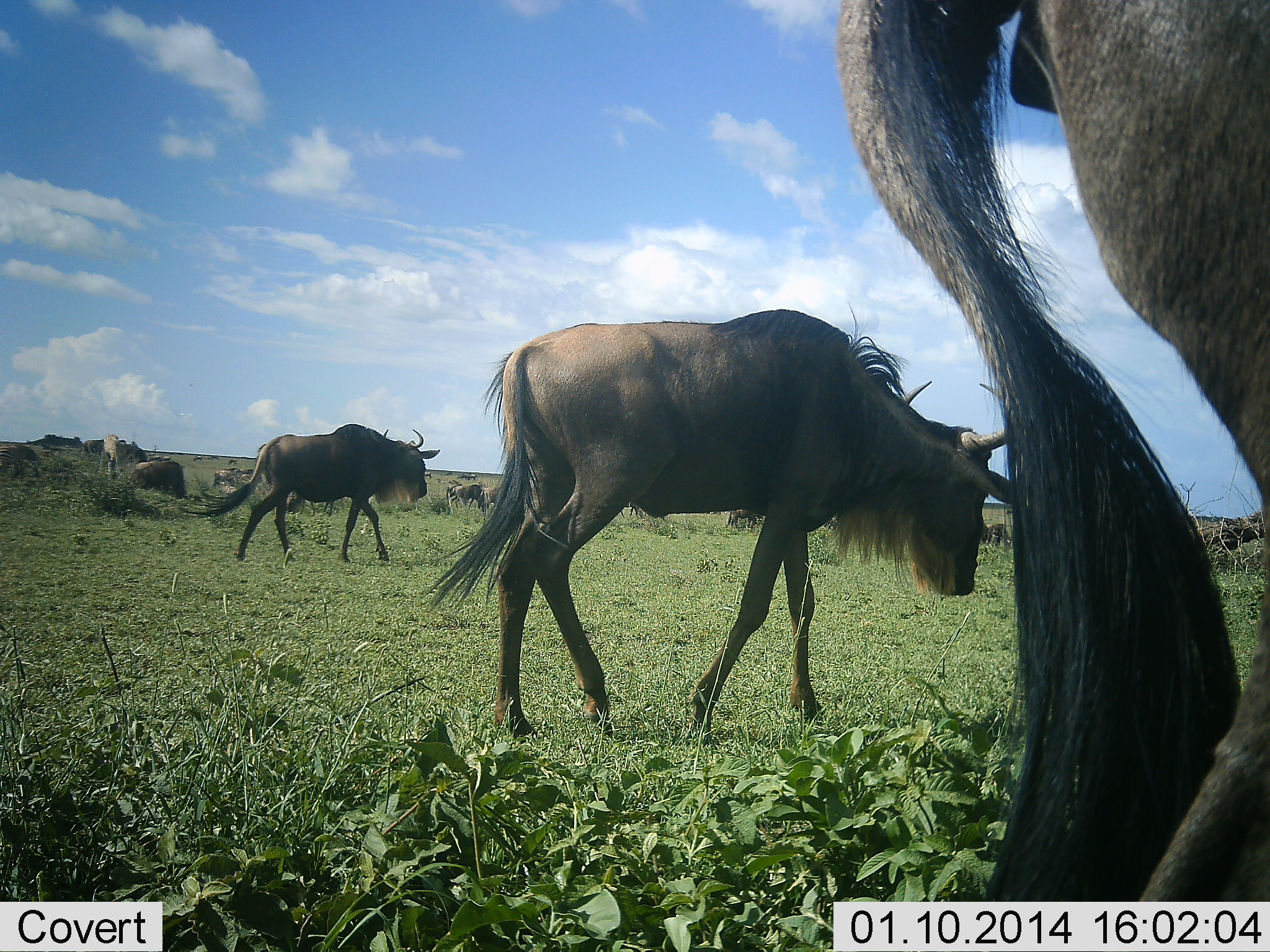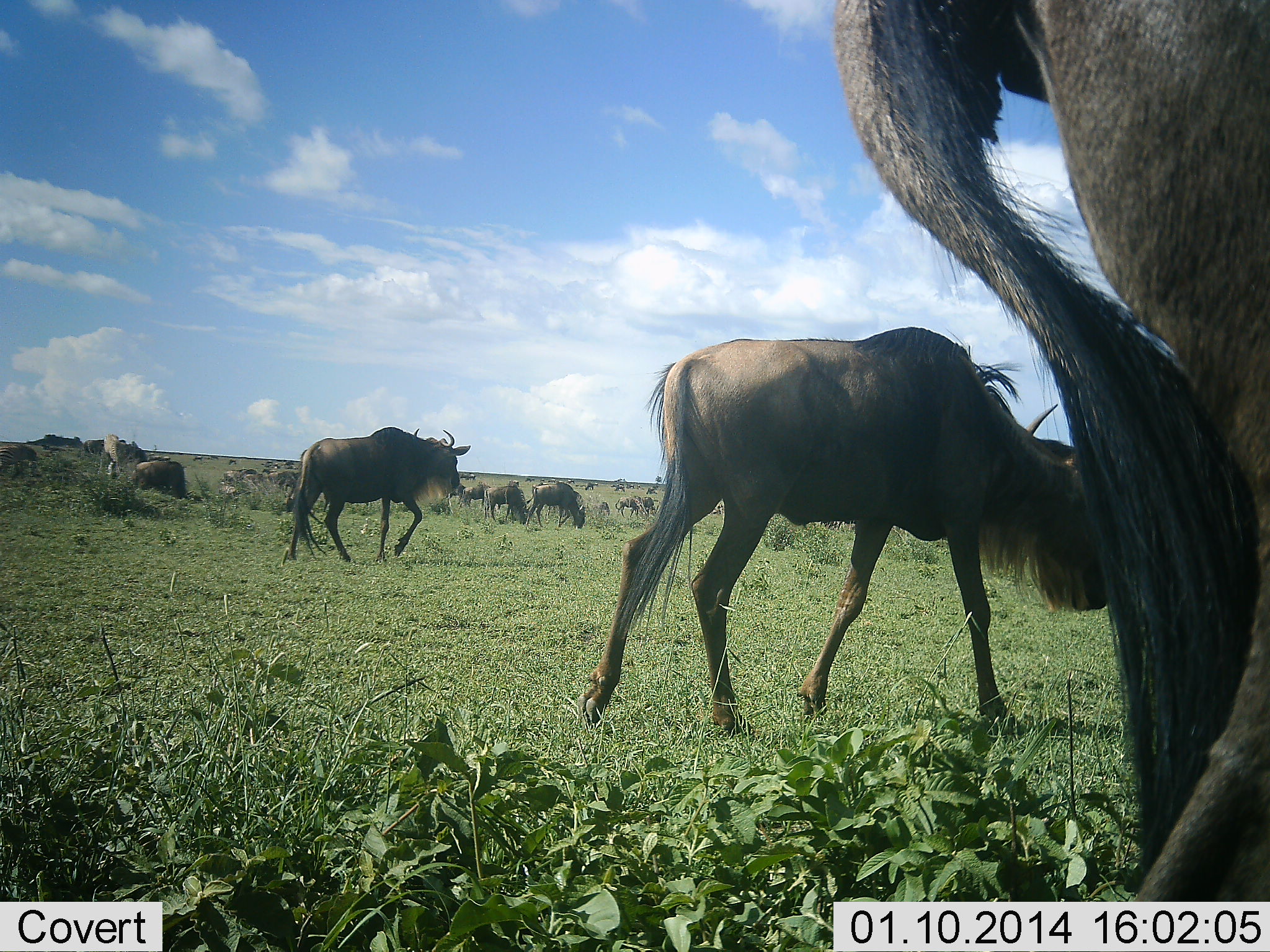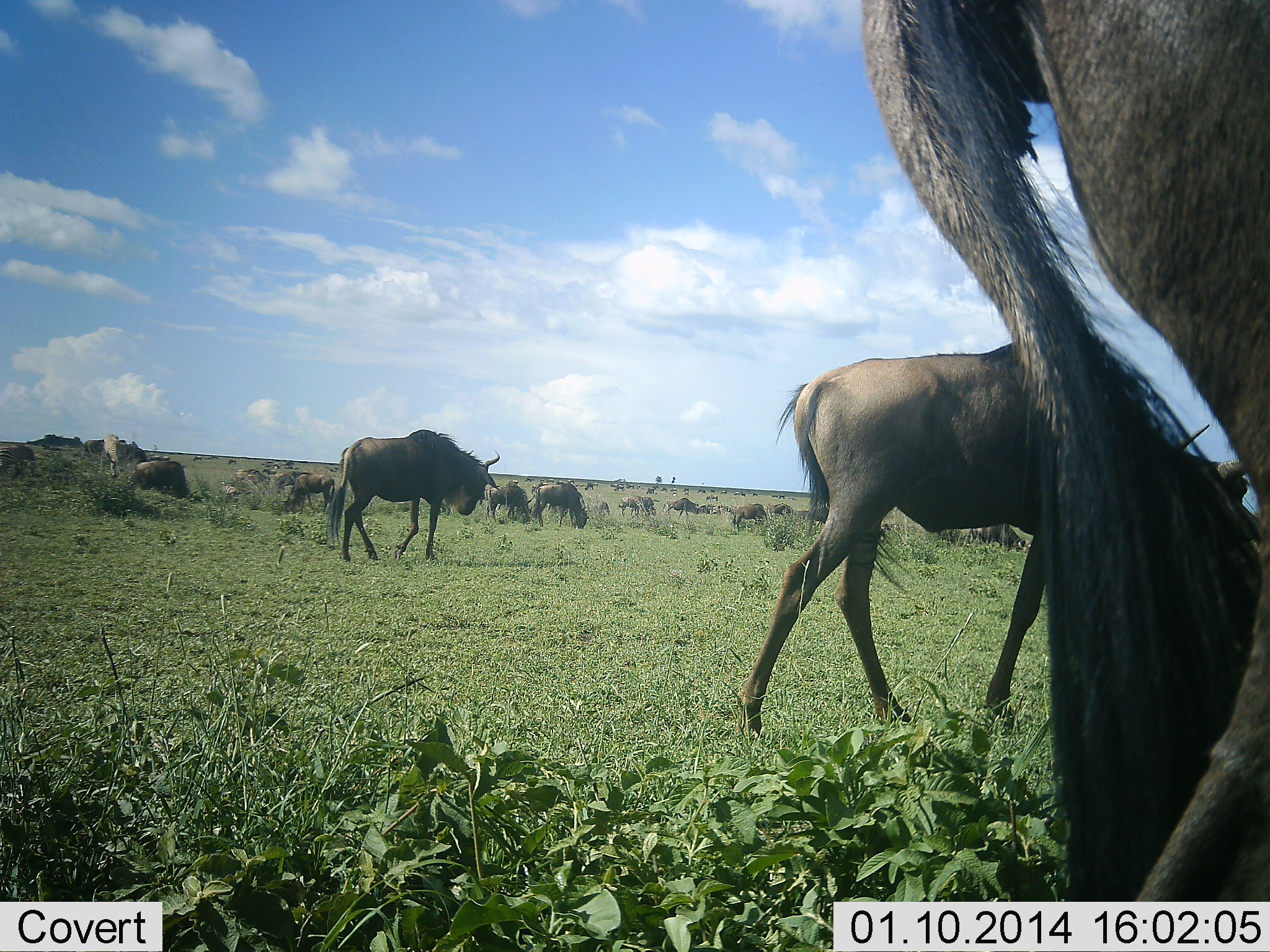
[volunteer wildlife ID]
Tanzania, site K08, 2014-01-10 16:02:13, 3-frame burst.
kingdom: Animalia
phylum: Chordata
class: Mammalia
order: Artiodactyla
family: Bovidae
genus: Connochaetes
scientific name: Connochaetes taurinus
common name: blue wildebeest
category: wildebeest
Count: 11-50.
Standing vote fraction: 60%.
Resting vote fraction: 10%.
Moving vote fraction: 100%.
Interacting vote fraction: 0%.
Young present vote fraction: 0%.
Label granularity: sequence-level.